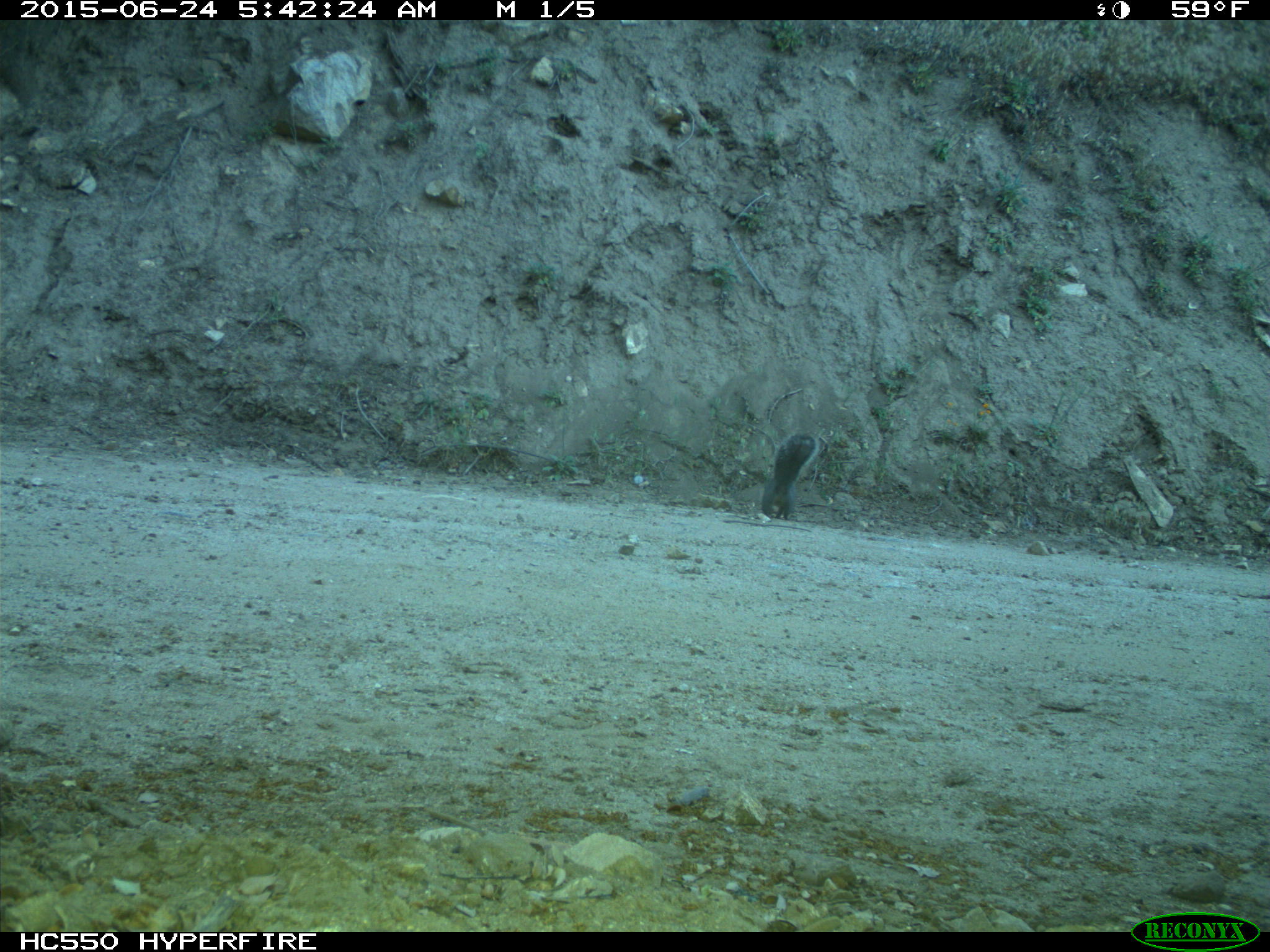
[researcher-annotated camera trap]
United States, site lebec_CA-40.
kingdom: Animalia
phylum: Chordata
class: Mammalia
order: Rodentia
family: Sciuridae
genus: Sciurus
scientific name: Sciurus carolinensis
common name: eastern gray squirrel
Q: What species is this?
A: Sciurus carolinensis (eastern gray squirrel).